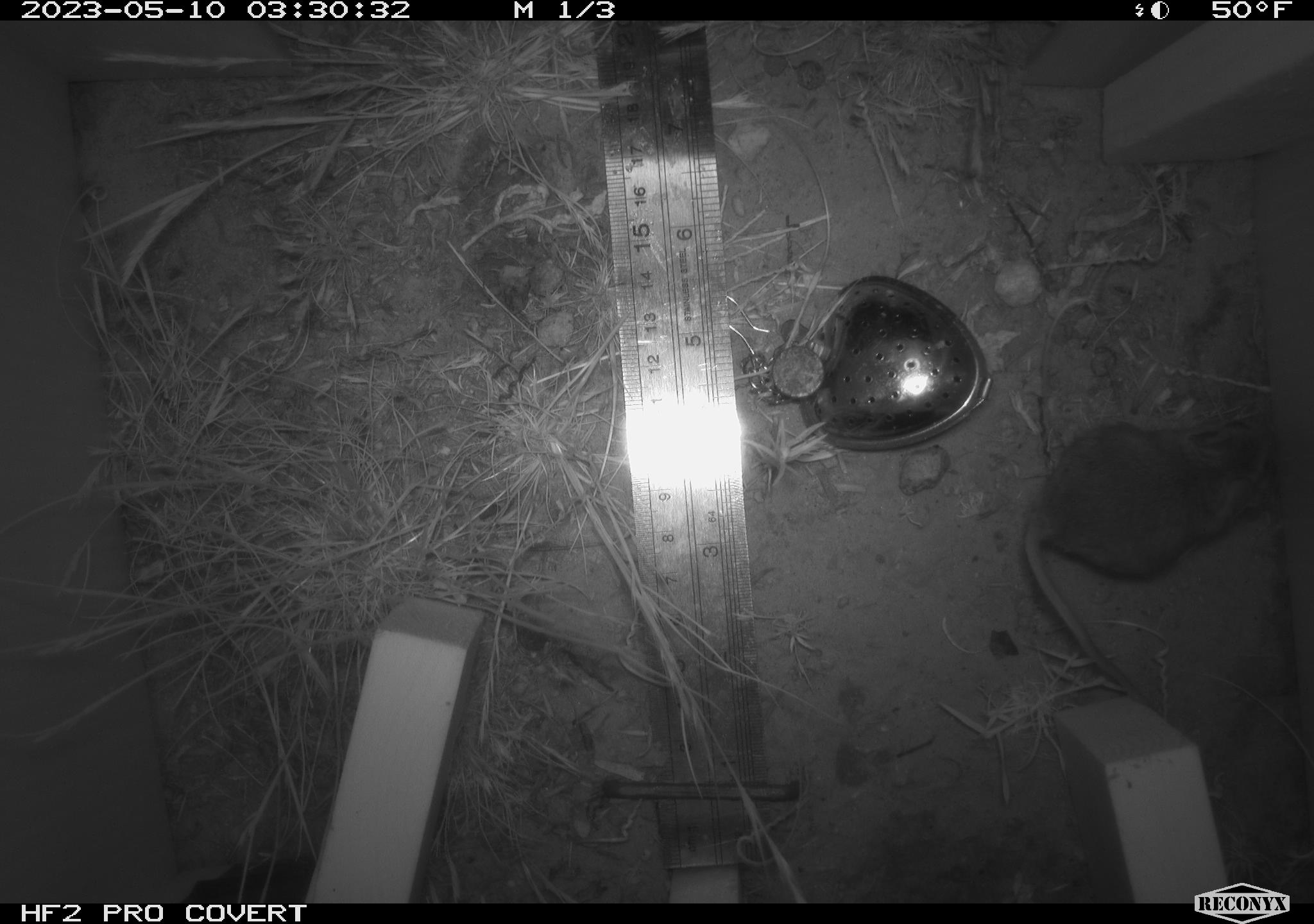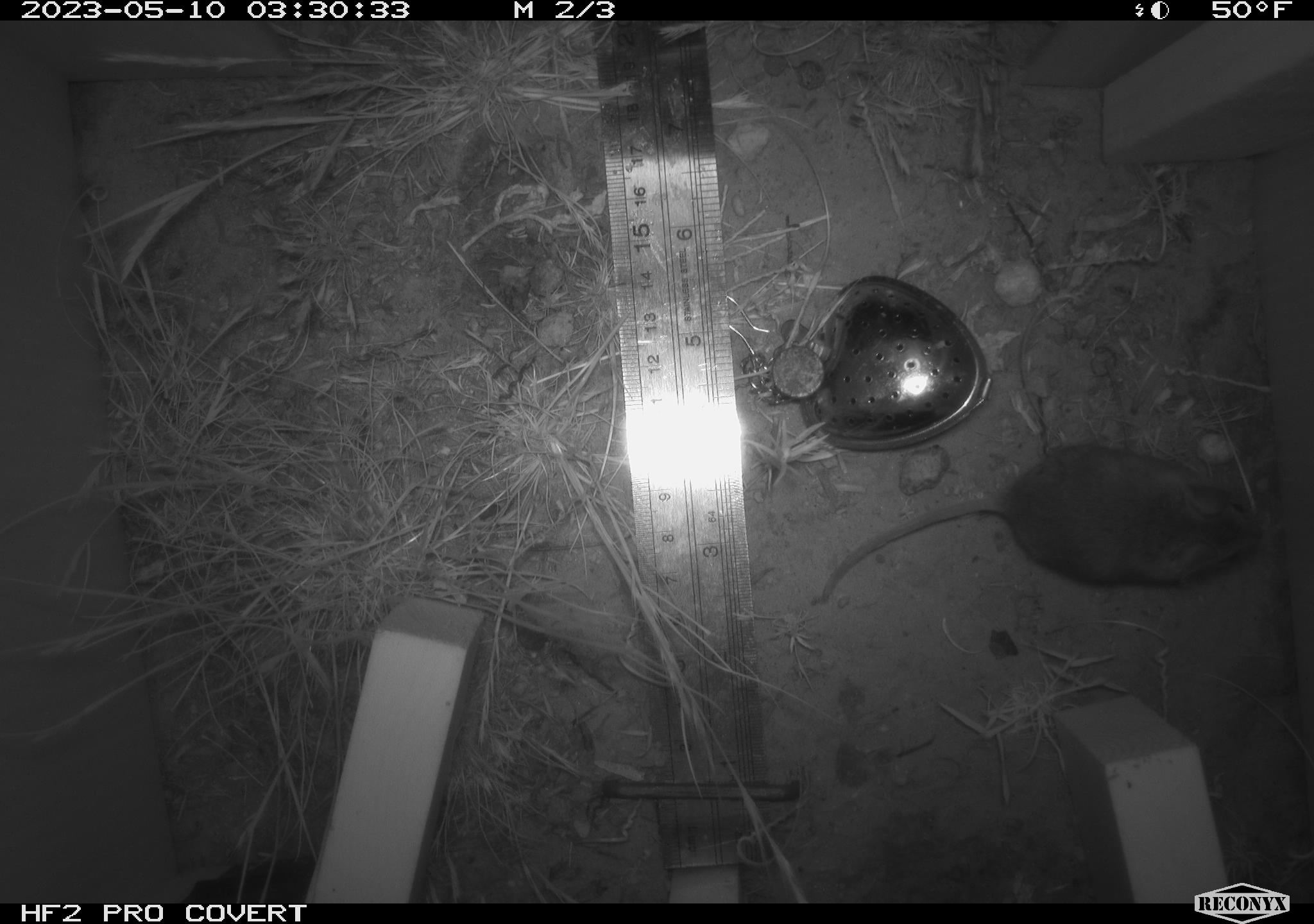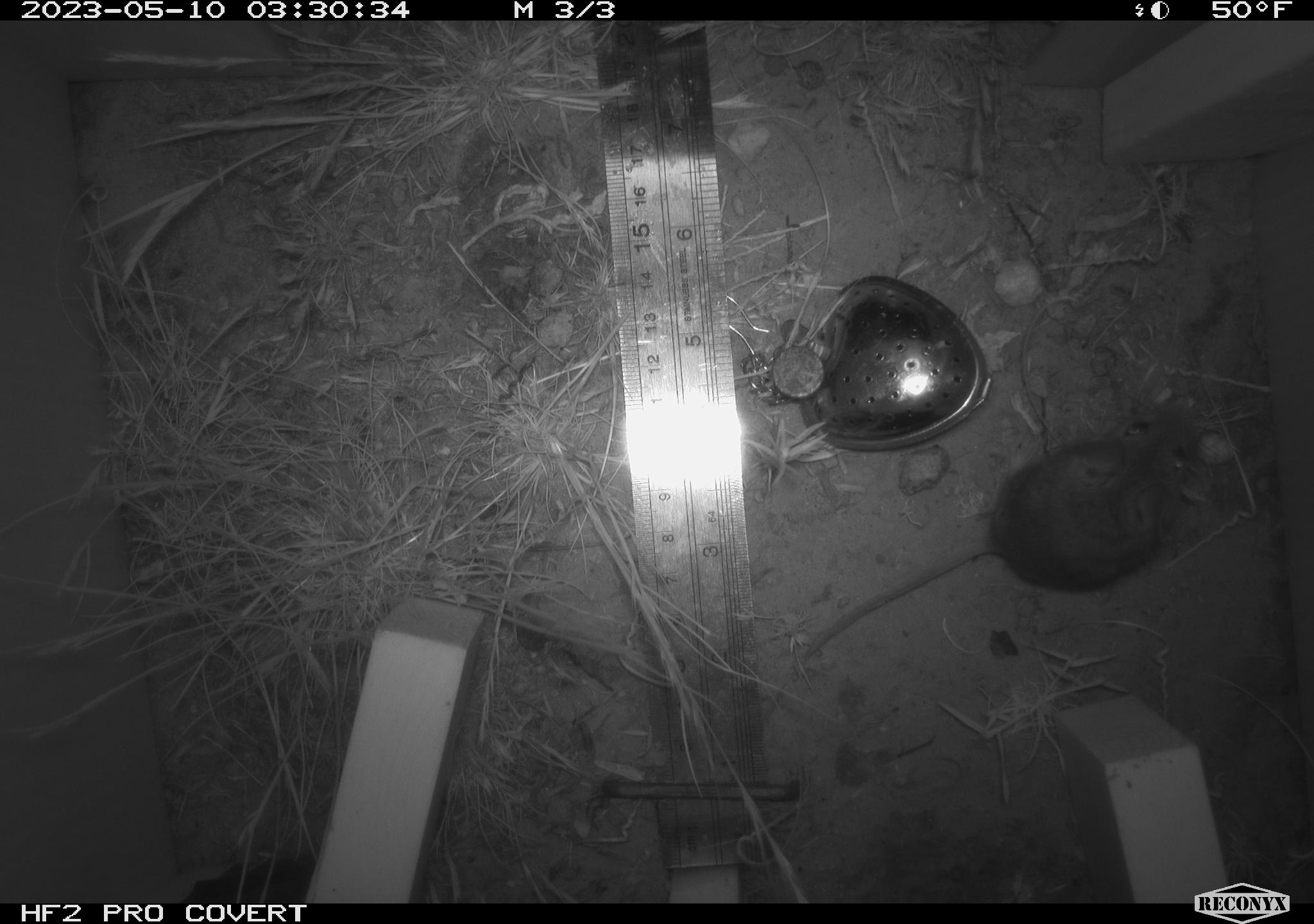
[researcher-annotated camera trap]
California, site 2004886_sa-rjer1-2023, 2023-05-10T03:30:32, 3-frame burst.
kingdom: Animalia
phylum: Chordata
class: Mammalia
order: Rodentia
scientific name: Rodentia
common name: mouse species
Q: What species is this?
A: Mouse species (Rodentia).